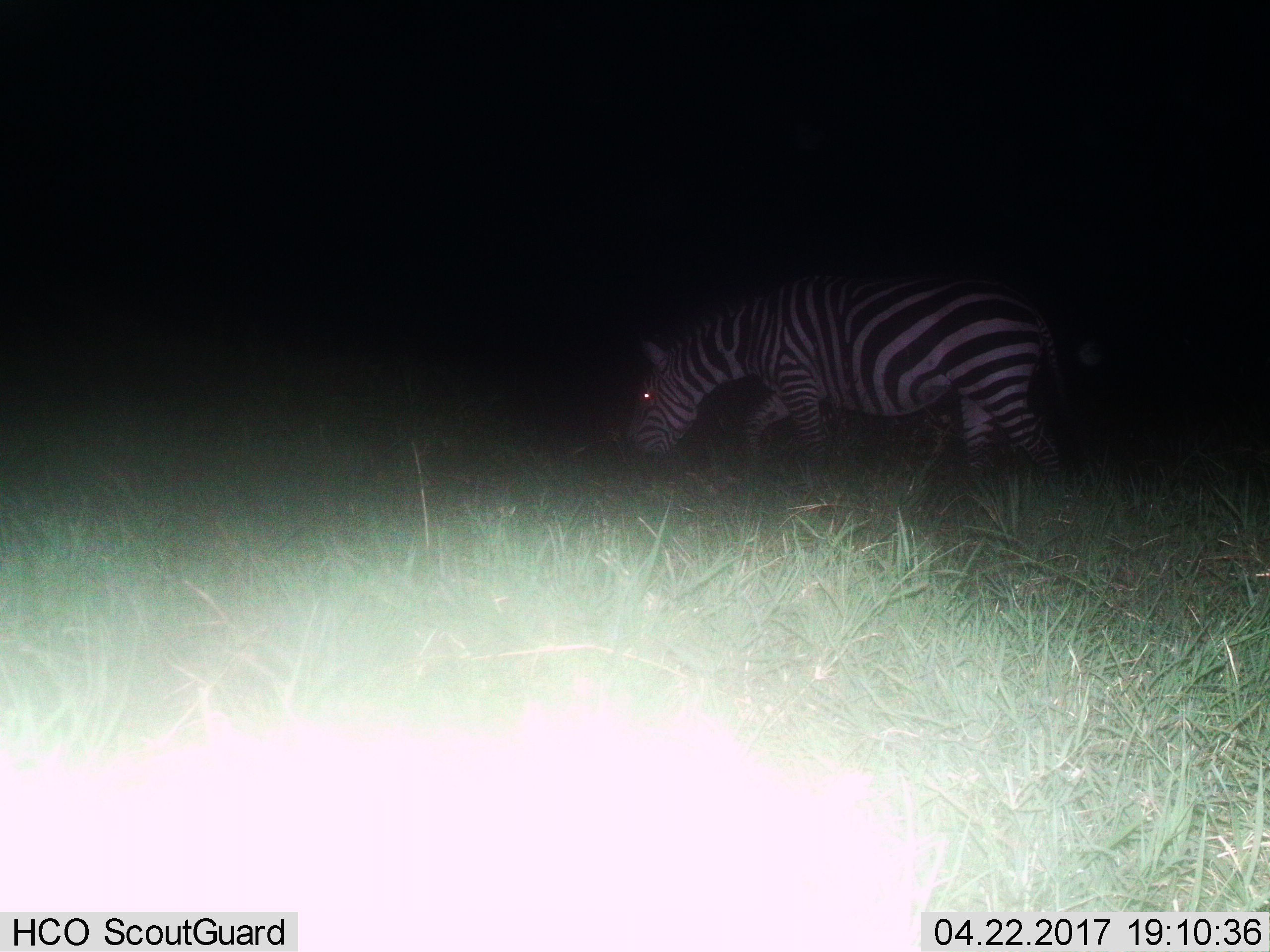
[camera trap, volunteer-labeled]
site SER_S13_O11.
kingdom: Animalia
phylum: Chordata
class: Mammalia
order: Perissodactyla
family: Equidae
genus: Equus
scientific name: Equus quagga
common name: plains zebra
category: zebraplains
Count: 1.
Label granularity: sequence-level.